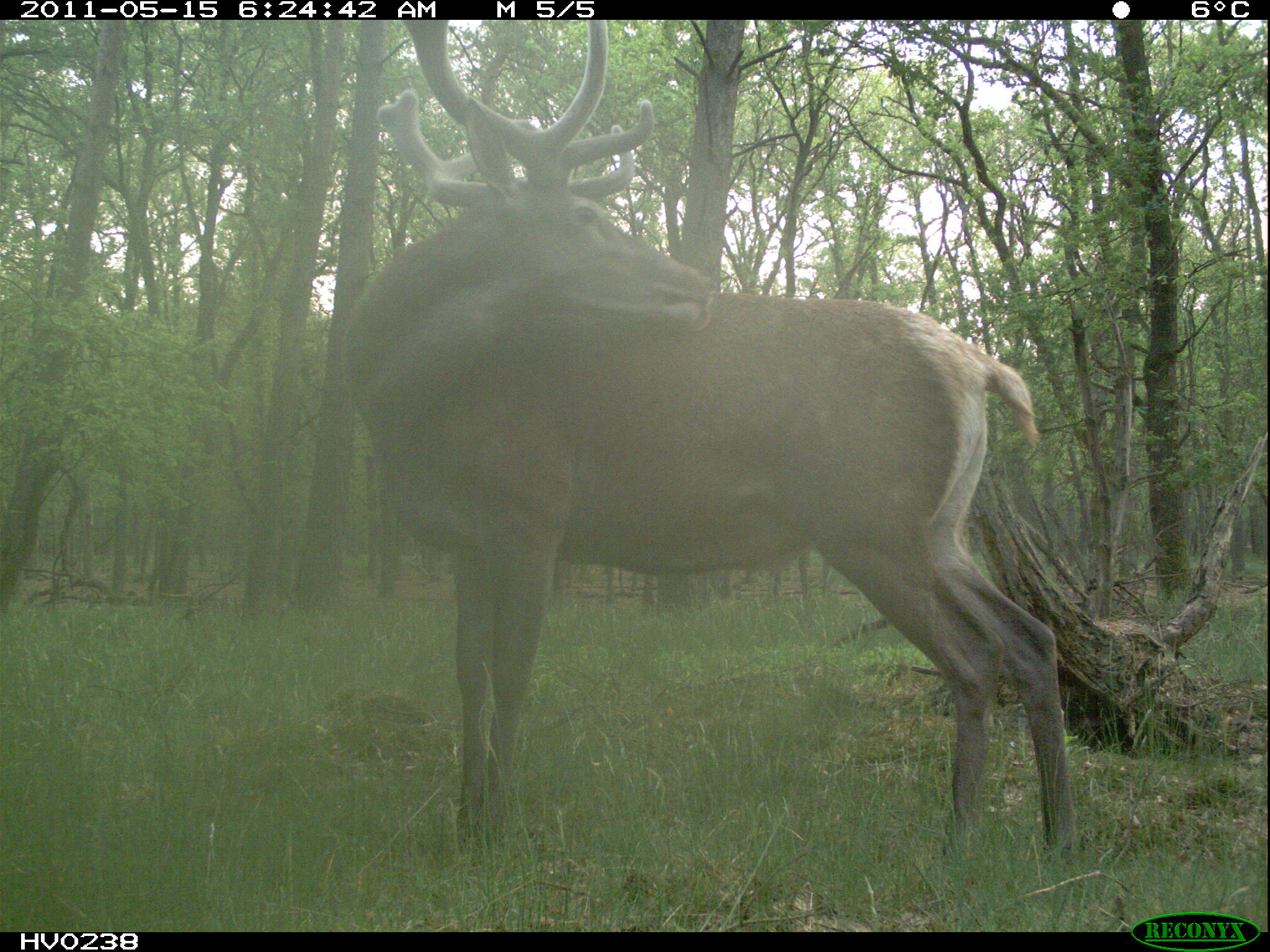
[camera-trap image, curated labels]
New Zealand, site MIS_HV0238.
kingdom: Animalia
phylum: Chordata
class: Mammalia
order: Artiodactyla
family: Cervidae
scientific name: Cervidae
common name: deer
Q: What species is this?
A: Deer (Cervidae).